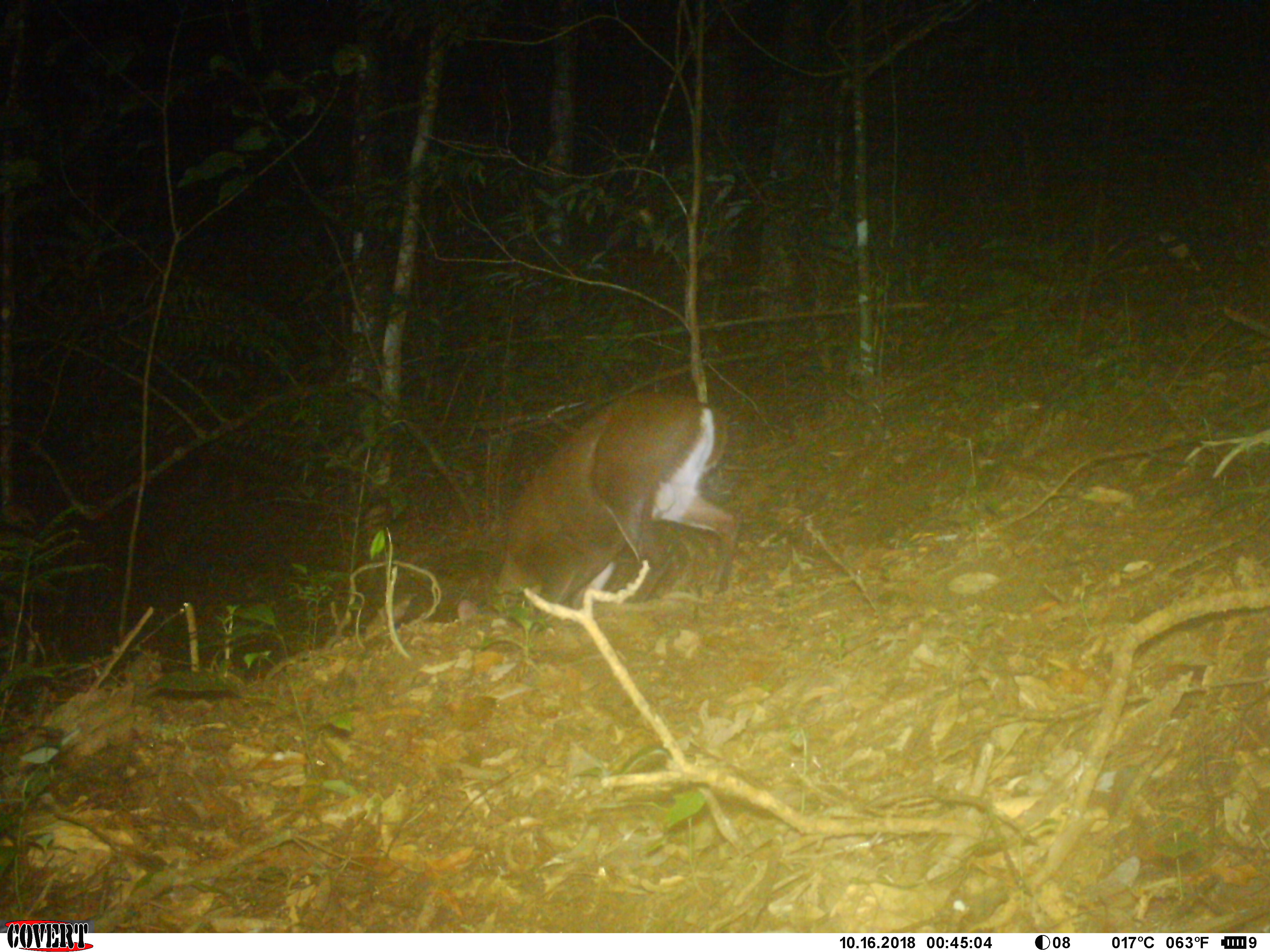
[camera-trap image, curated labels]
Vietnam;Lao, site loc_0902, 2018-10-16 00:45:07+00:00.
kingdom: Animalia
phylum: Chordata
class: Mammalia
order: Artiodactyla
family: Cervidae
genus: Muntiacus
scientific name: Muntiacus rooseveltorum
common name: roosevelt's muntjac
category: roosevelts muntjac group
Roosevelts muntjac group (roosevelt's muntjac) (Muntiacus rooseveltorum). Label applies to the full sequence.